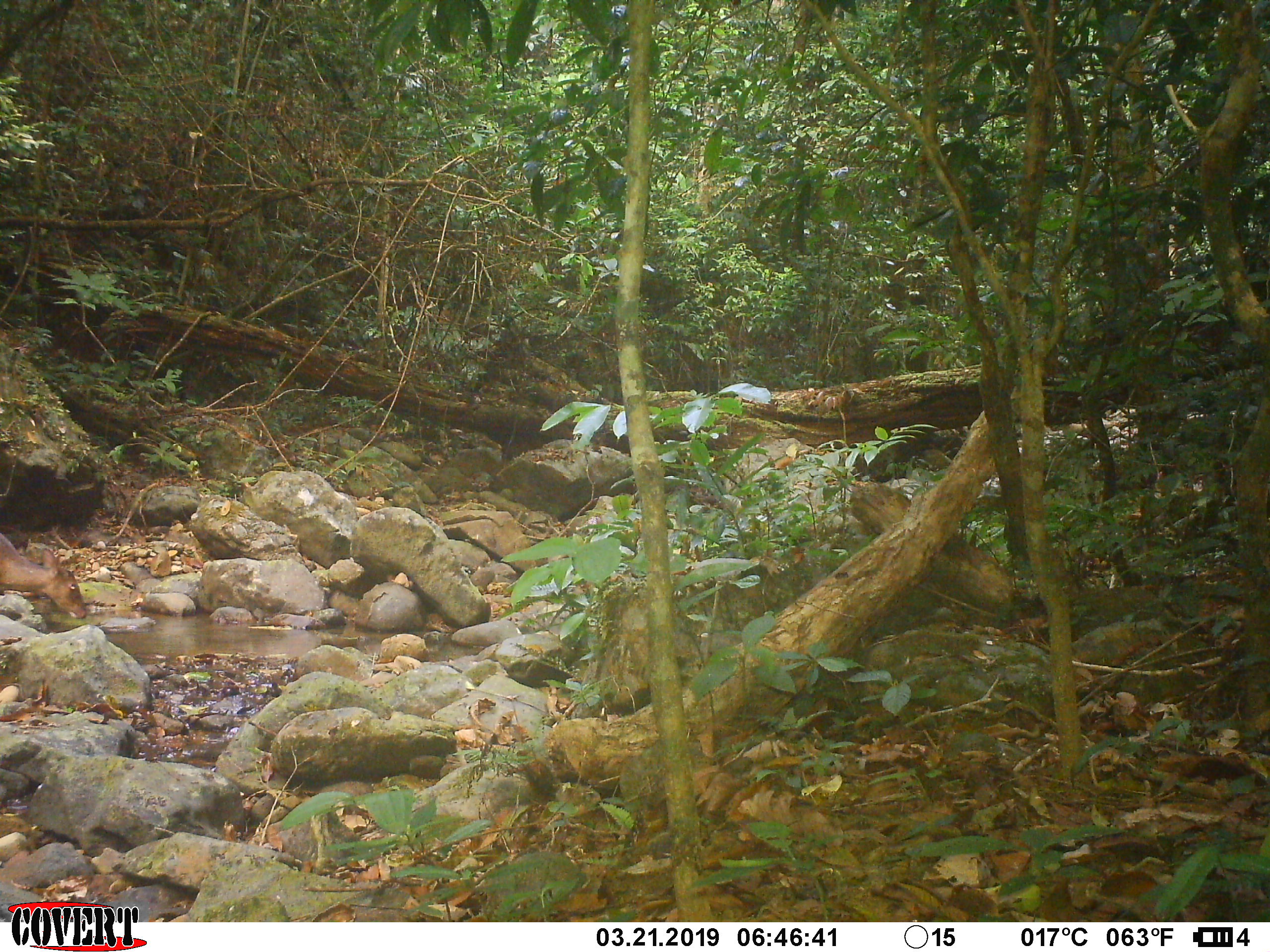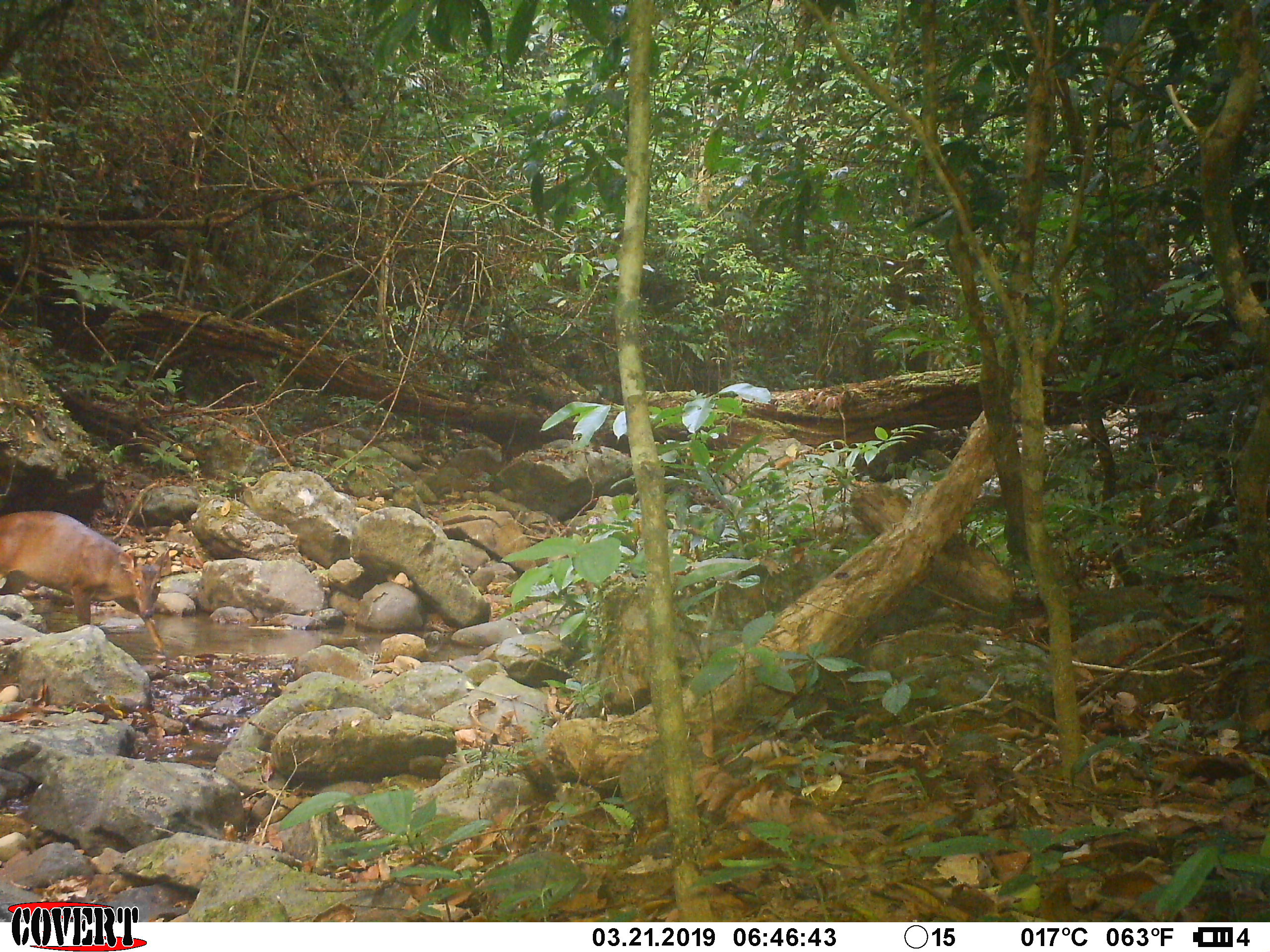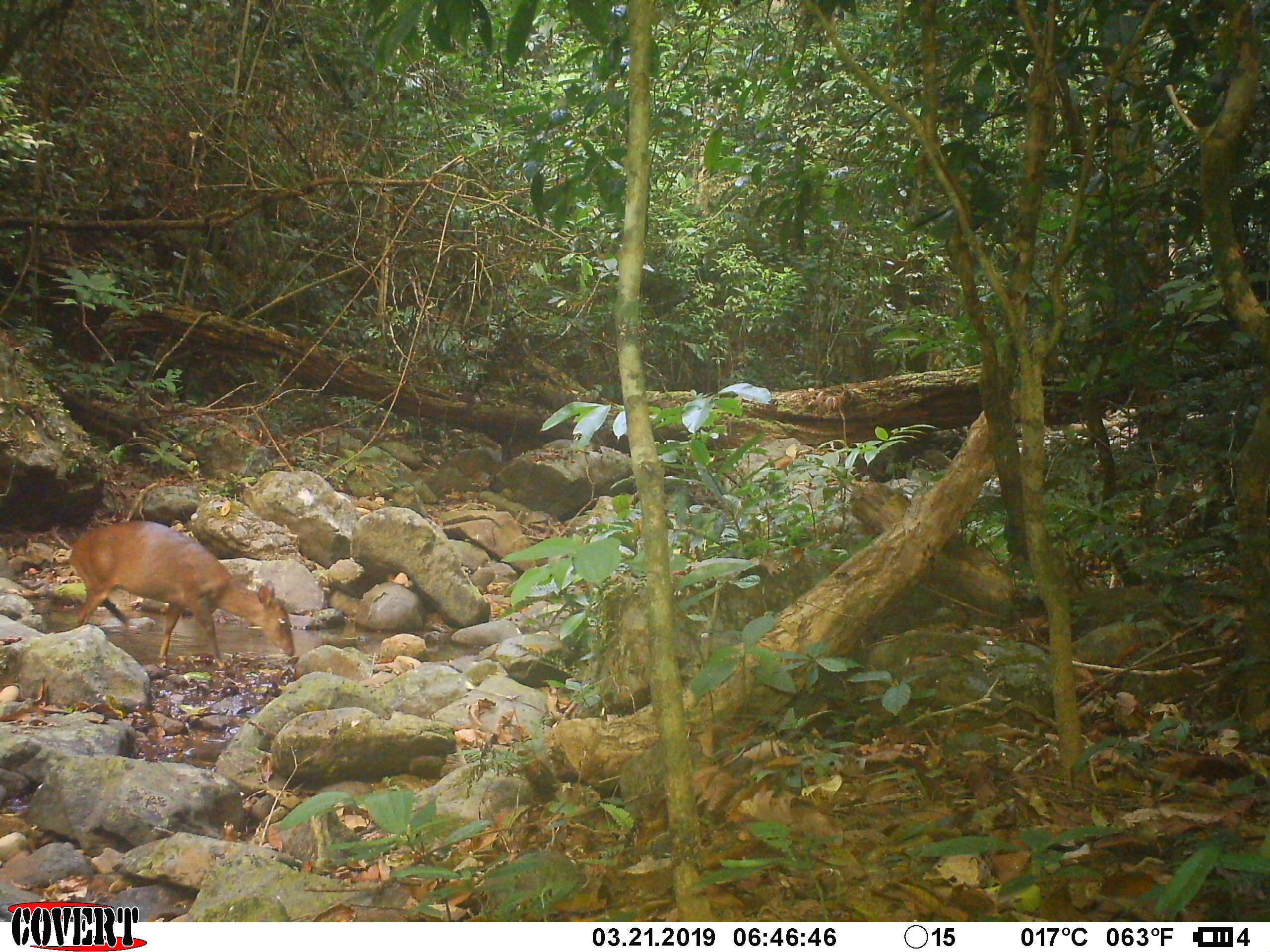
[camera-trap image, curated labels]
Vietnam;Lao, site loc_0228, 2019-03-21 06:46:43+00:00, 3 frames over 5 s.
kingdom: Animalia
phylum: Chordata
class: Mammalia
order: Artiodactyla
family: Cervidae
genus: Muntiacus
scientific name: Muntiacus vuquangensis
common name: large-antlered muntjac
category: large antlered muntjac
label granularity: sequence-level